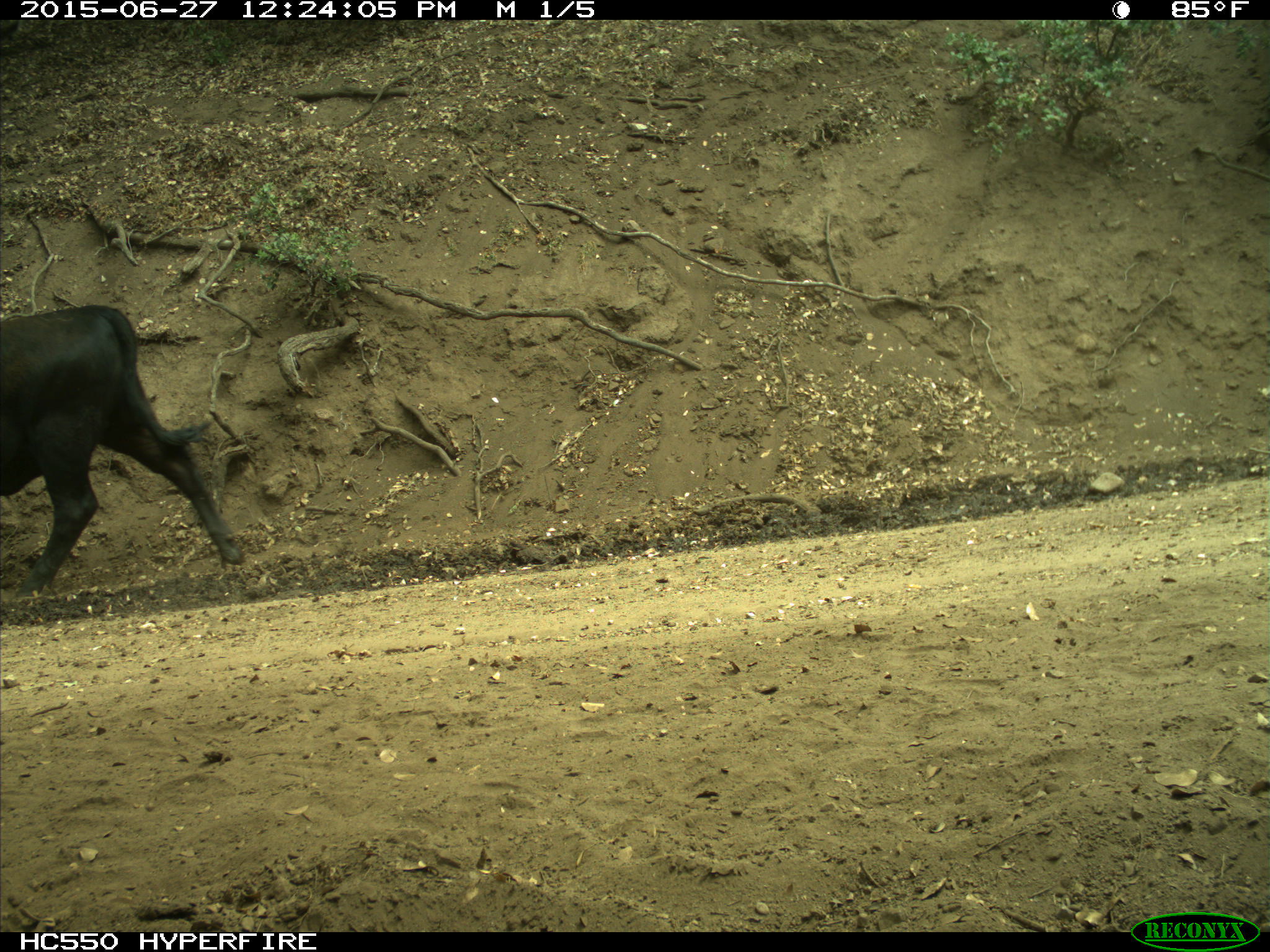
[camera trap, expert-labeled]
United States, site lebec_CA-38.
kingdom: Animalia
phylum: Chordata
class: Mammalia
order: Artiodactyla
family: Bovidae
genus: Bos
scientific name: Bos taurus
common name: domestic cow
Bos taurus (domestic cow).